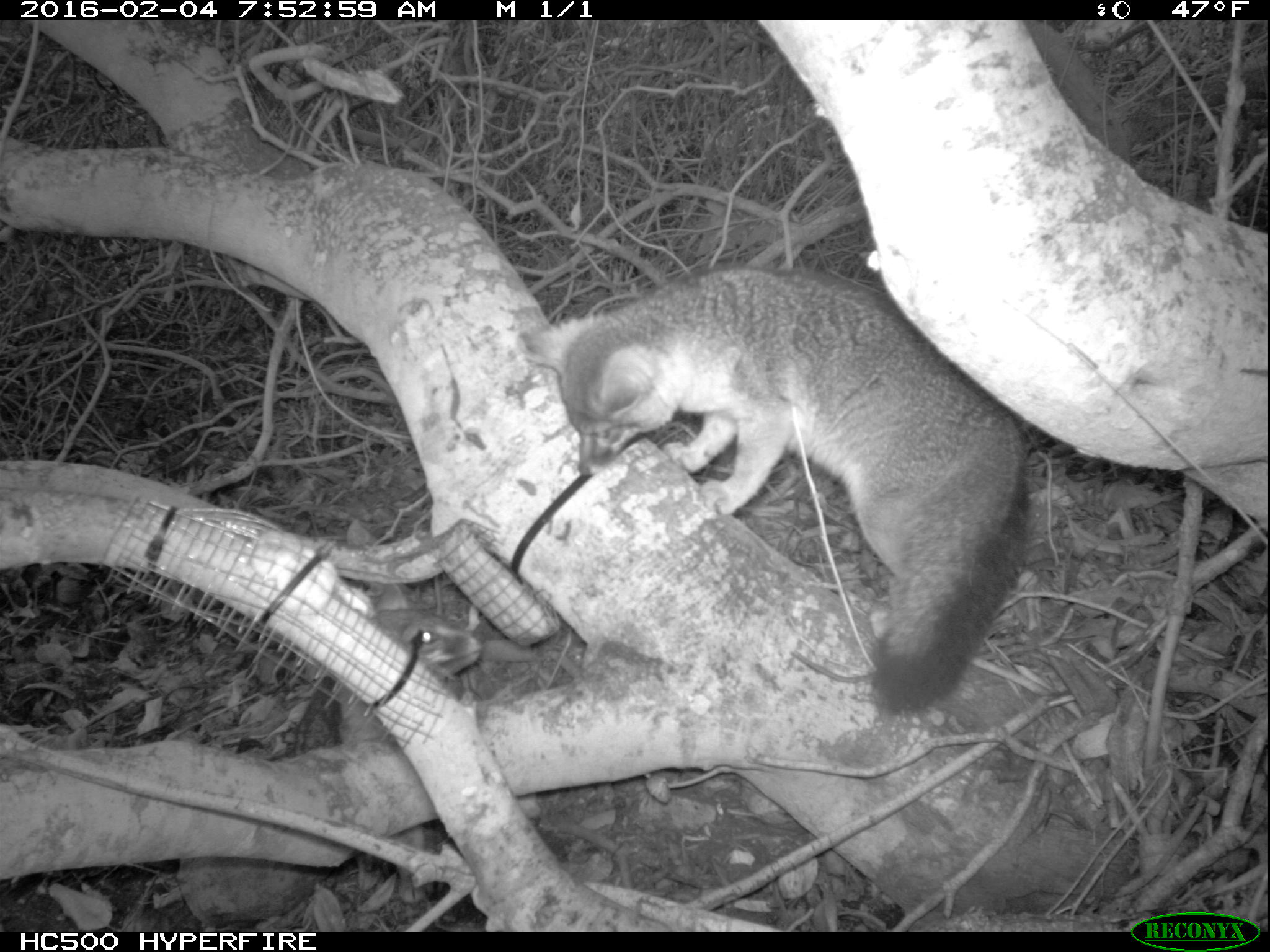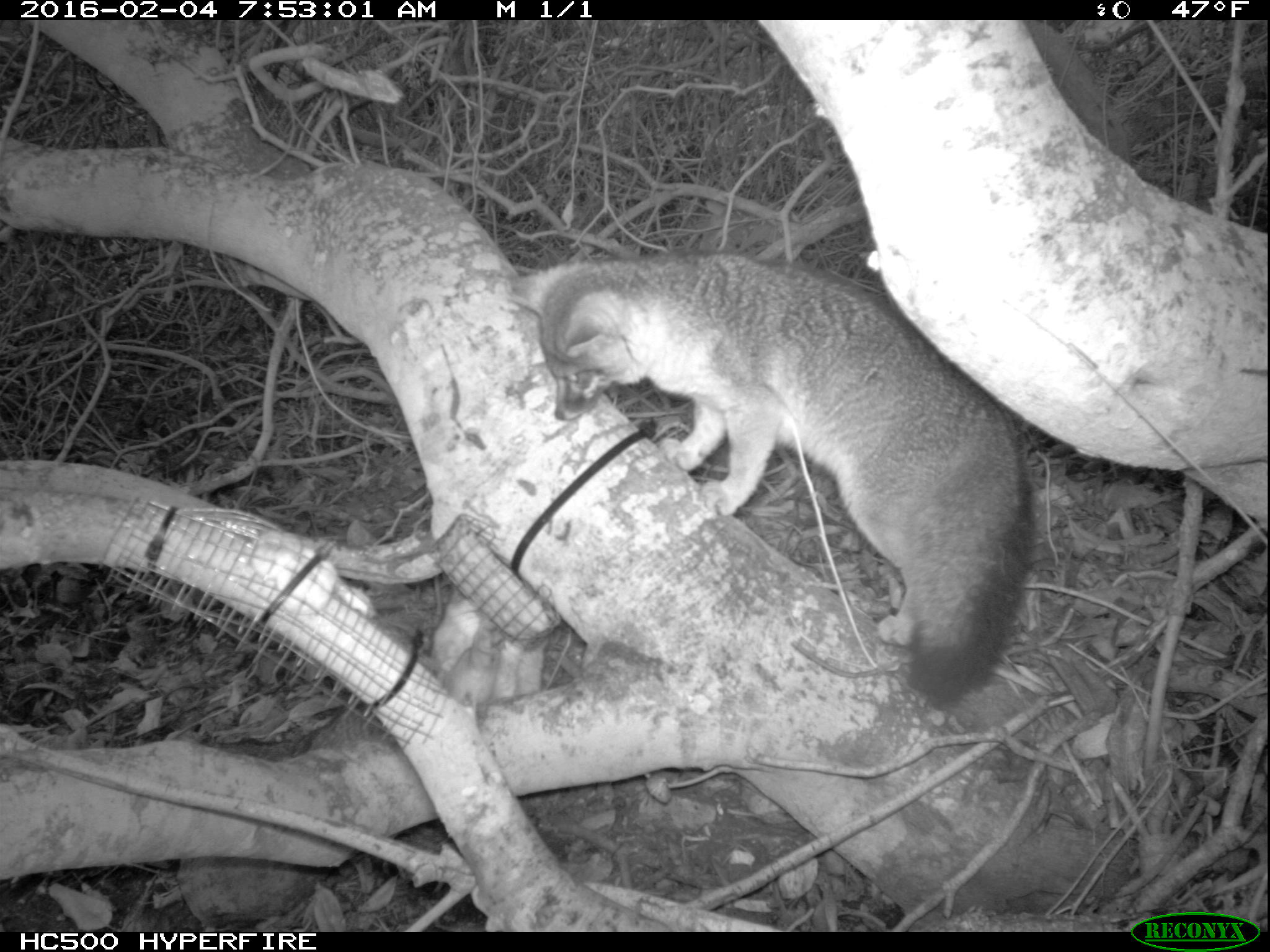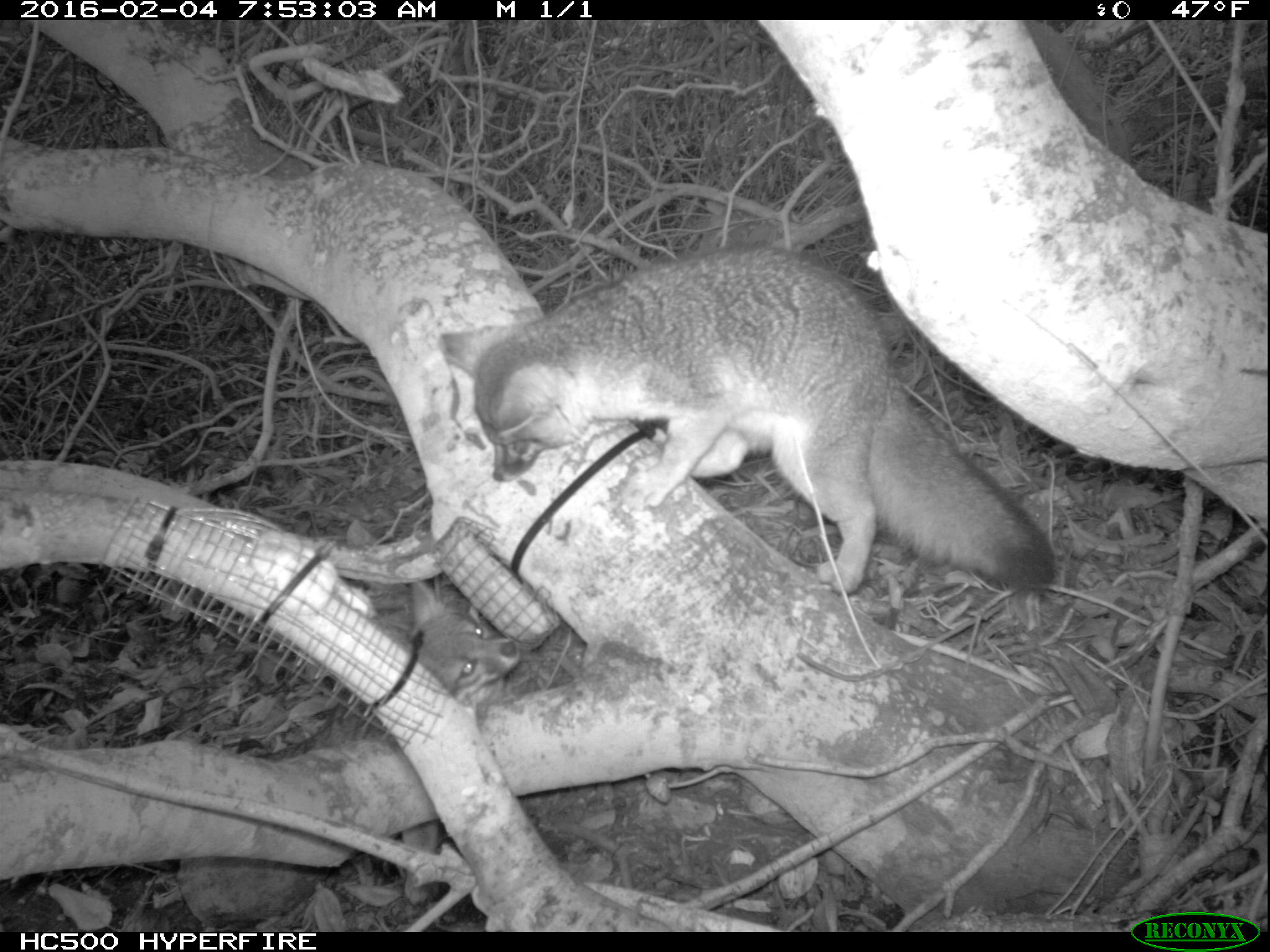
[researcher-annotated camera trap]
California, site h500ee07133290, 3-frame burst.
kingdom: Animalia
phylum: Chordata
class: Mammalia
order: Carnivora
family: Canidae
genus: Urocyon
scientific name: Urocyon littoralis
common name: island fox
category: fox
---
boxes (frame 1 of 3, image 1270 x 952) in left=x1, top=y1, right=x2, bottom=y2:
fox: left=516, top=266, right=1034, bottom=710; left=335, top=581, right=477, bottom=905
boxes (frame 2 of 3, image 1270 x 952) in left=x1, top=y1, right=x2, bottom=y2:
fox: left=506, top=250, right=1041, bottom=708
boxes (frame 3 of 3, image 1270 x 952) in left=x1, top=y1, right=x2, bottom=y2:
fox: left=438, top=245, right=1051, bottom=596; left=257, top=580, right=521, bottom=906